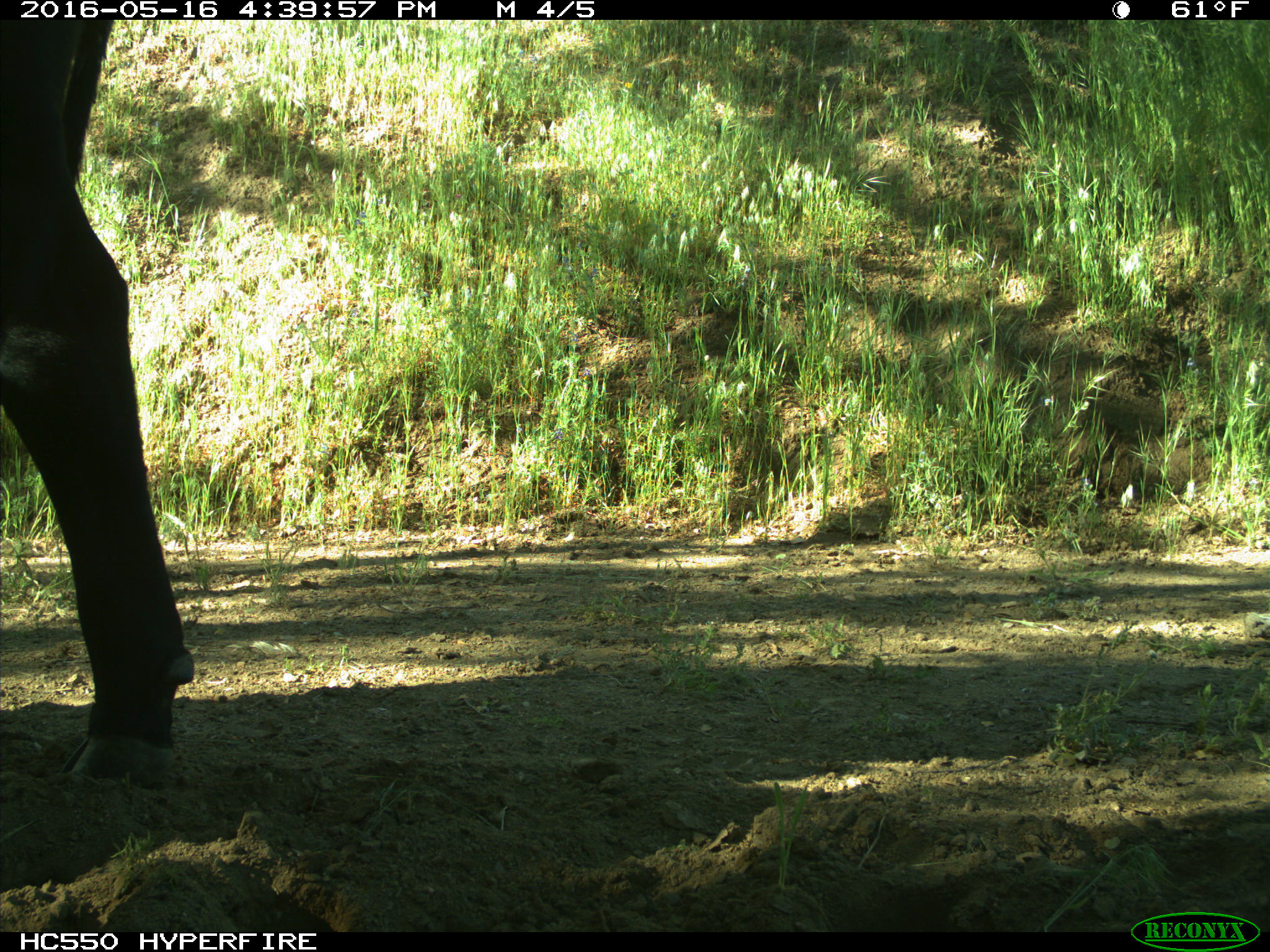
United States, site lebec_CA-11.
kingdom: Animalia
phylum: Chordata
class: Mammalia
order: Artiodactyla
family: Bovidae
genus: Bos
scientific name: Bos taurus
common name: domestic cow